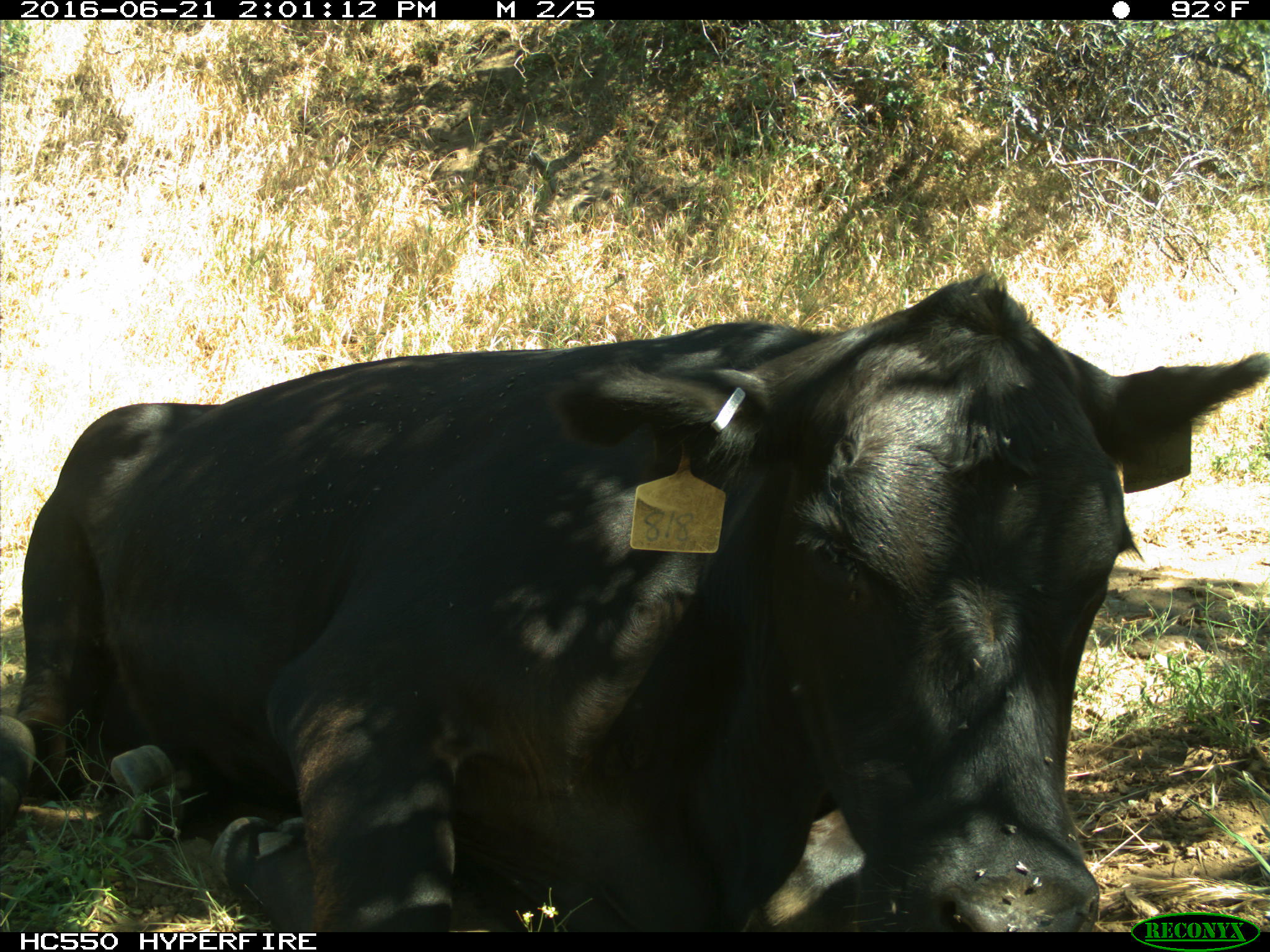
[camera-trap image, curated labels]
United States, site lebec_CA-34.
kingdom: Animalia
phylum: Chordata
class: Mammalia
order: Artiodactyla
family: Bovidae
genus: Bos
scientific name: Bos taurus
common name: domestic cow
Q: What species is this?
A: Bos taurus (domestic cow).